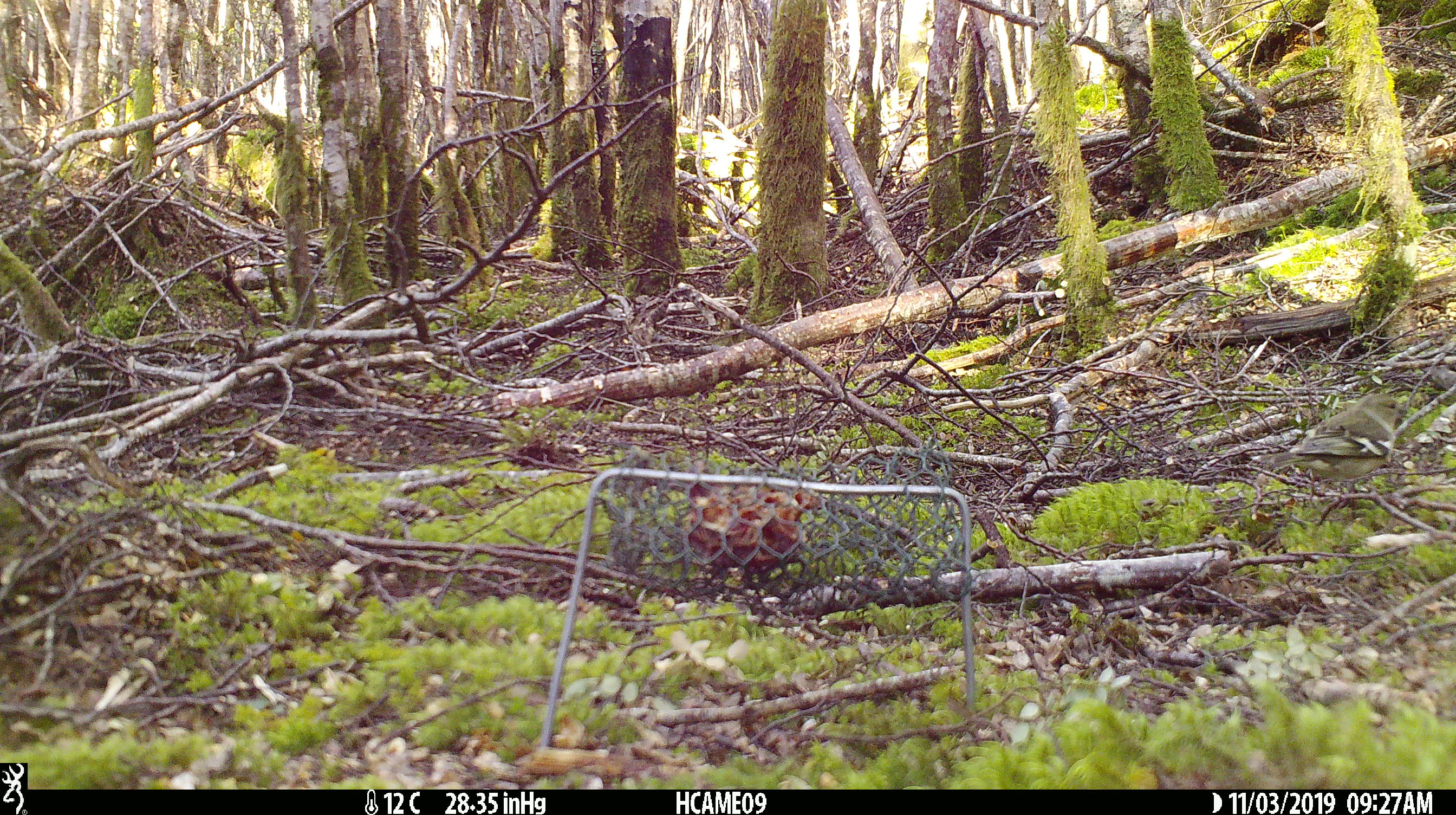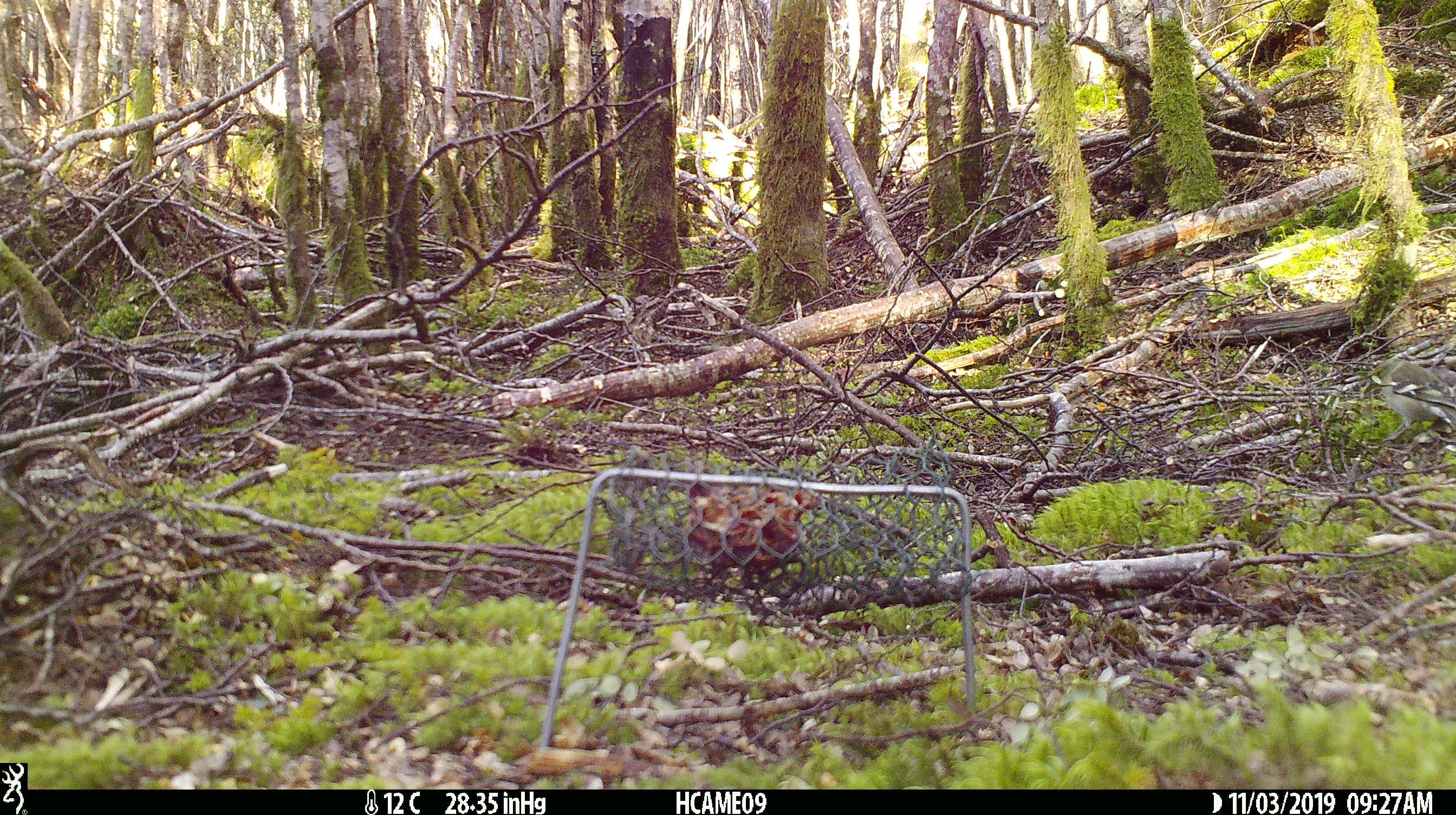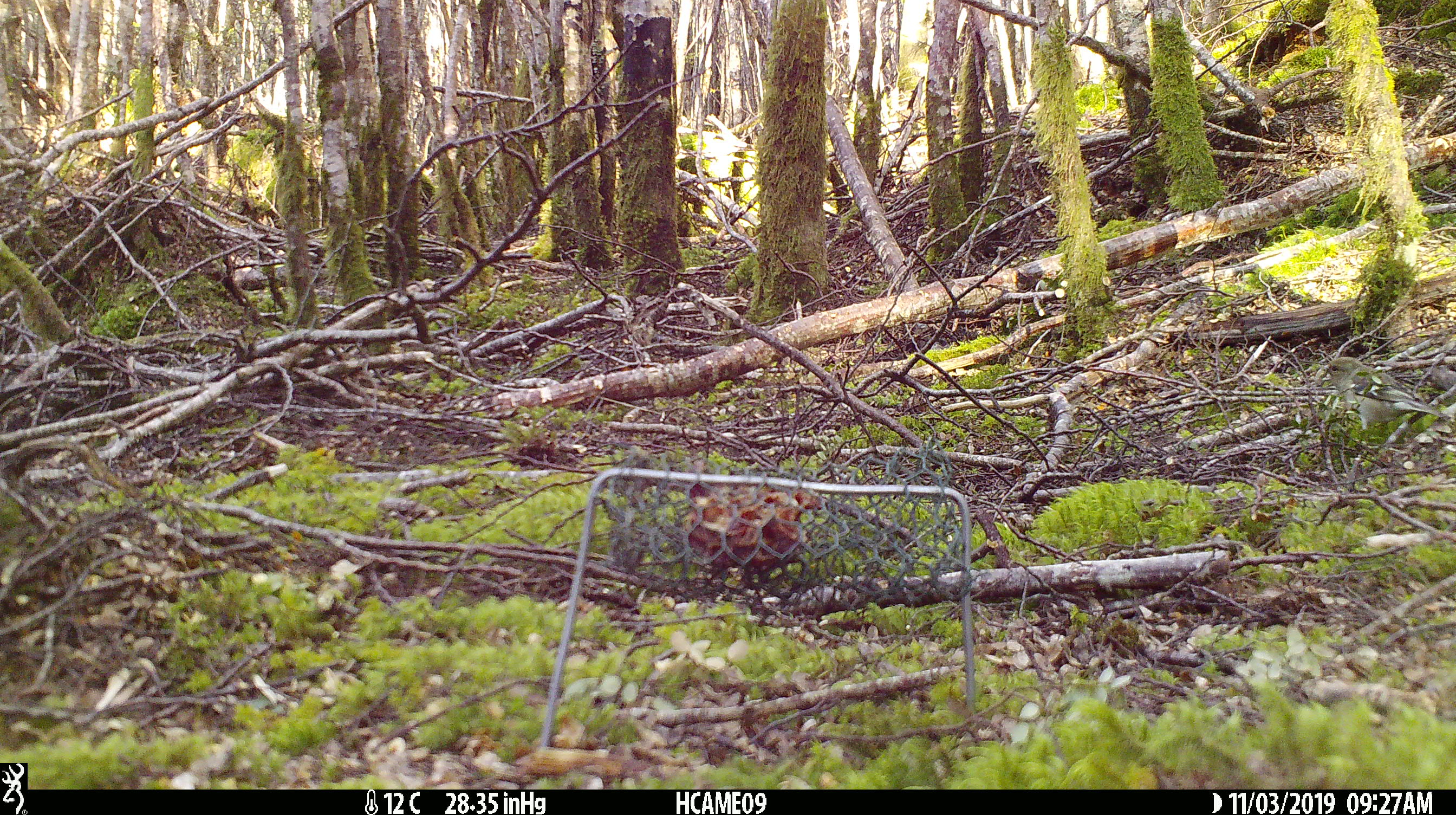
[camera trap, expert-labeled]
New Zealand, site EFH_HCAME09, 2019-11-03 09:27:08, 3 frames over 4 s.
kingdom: Animalia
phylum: Chordata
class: Aves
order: Passeriformes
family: Fringillidae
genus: Fringilla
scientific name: Fringilla coelebs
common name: common chaffinch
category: chaffinch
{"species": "chaffinch (common chaffinch) (Fringilla coelebs)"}